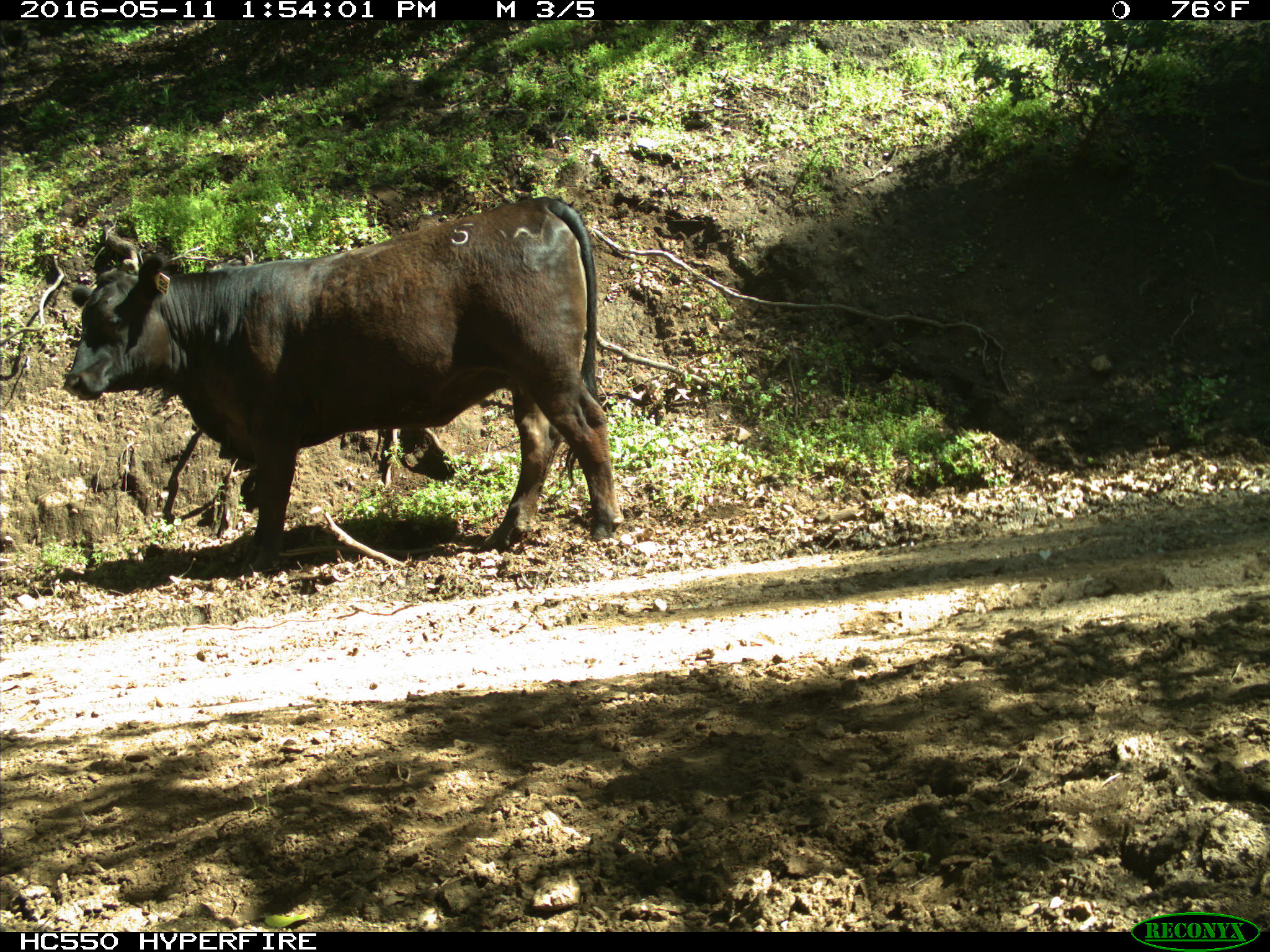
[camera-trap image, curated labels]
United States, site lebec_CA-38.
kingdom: Animalia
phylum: Chordata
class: Mammalia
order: Artiodactyla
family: Bovidae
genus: Bos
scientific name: Bos taurus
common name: domestic cow